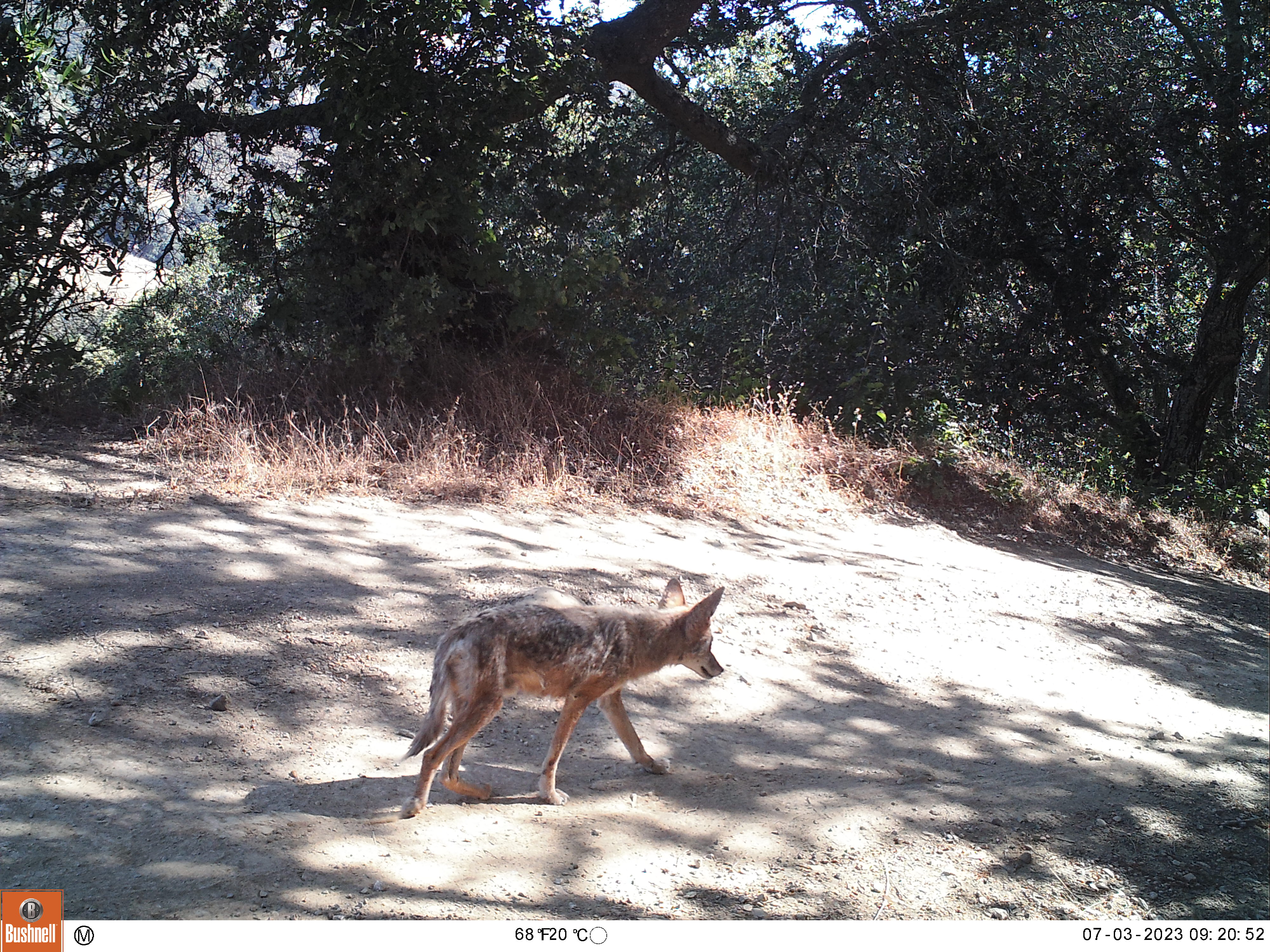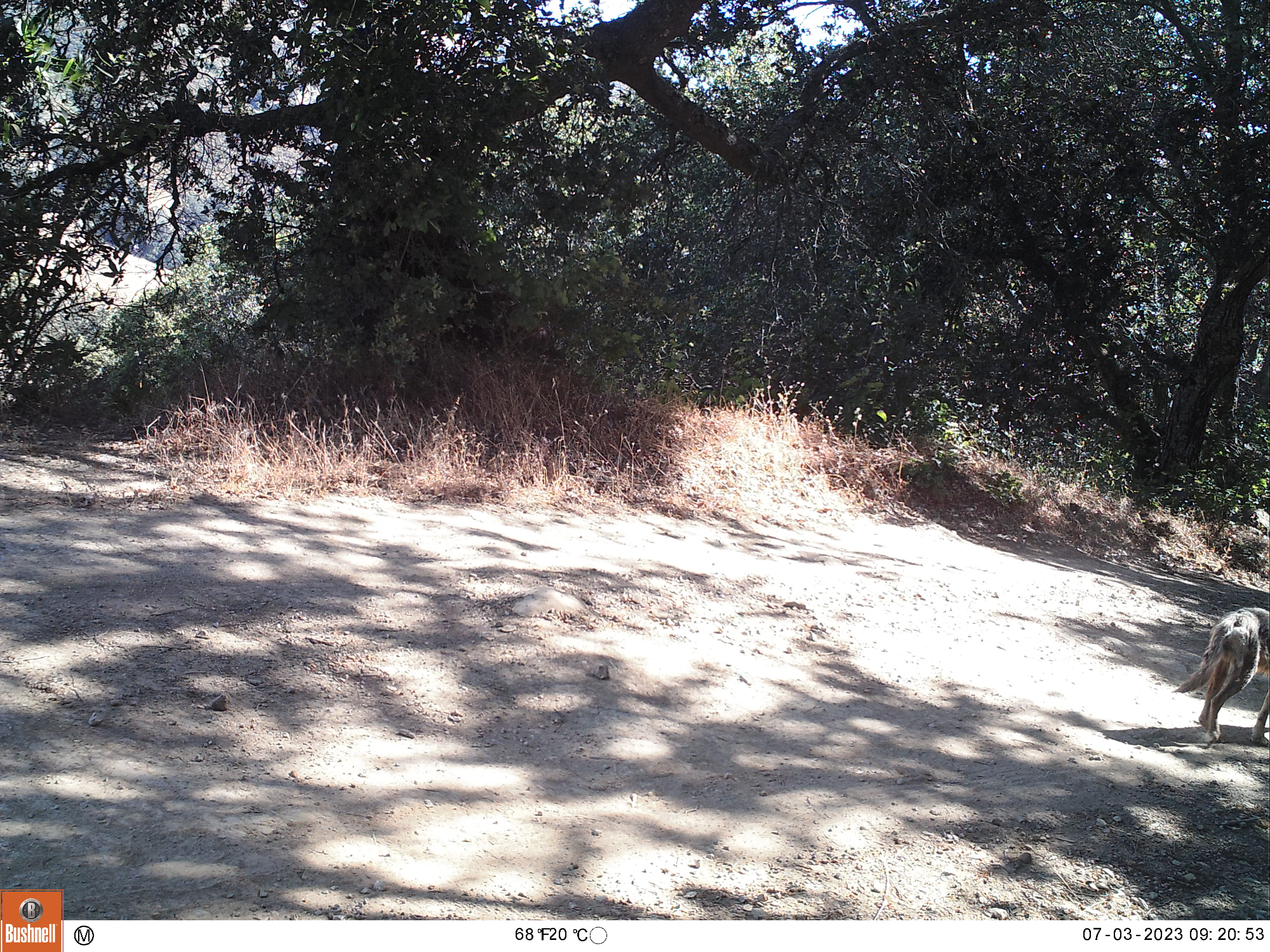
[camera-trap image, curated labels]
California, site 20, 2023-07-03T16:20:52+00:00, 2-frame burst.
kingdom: Animalia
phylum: Chordata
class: Mammalia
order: Carnivora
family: Canidae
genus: Canis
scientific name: Canis latrans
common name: coyote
Coyote (Canis latrans).